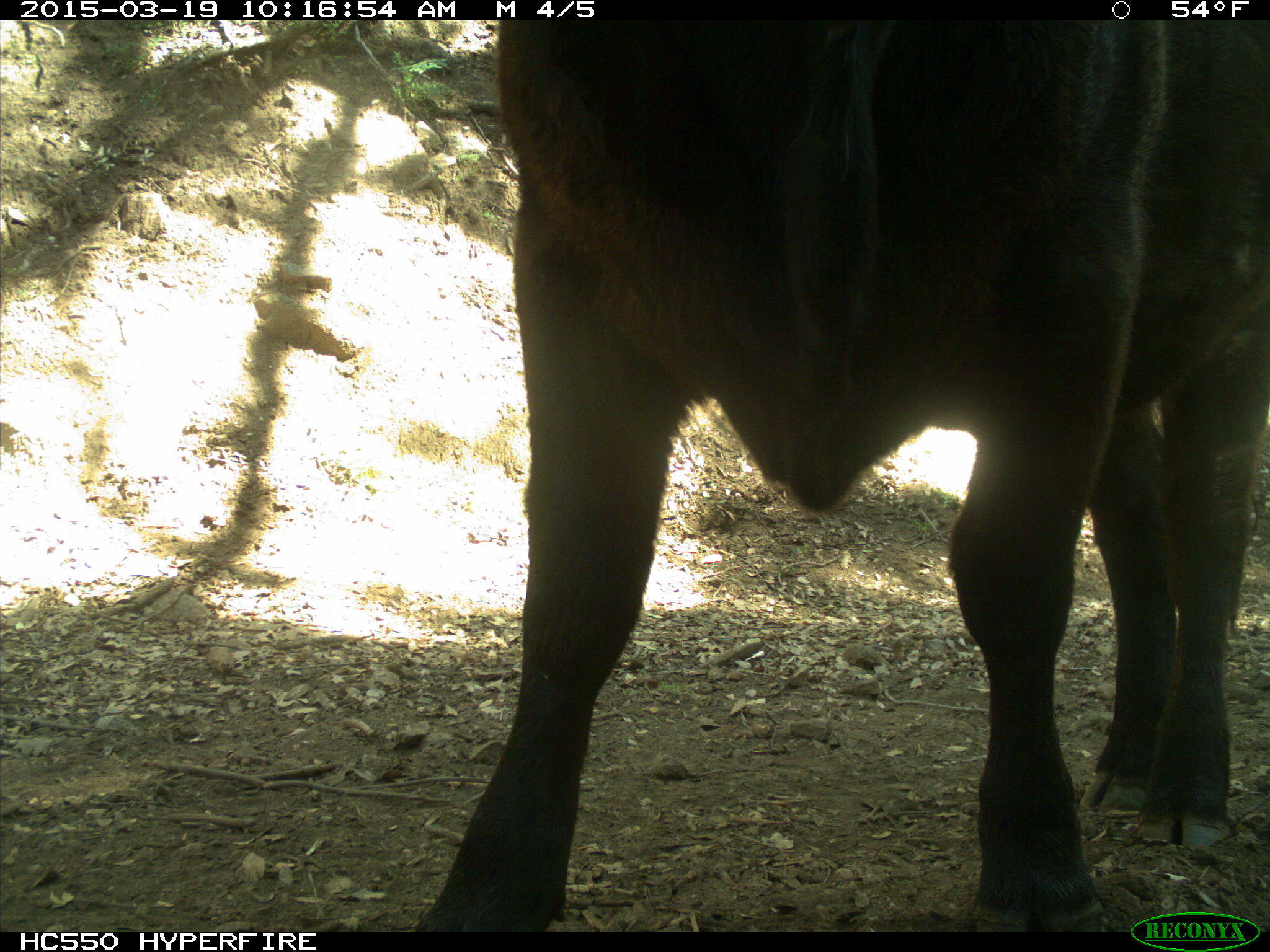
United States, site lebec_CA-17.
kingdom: Animalia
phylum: Chordata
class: Mammalia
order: Artiodactyla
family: Bovidae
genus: Bos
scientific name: Bos taurus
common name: domestic cow